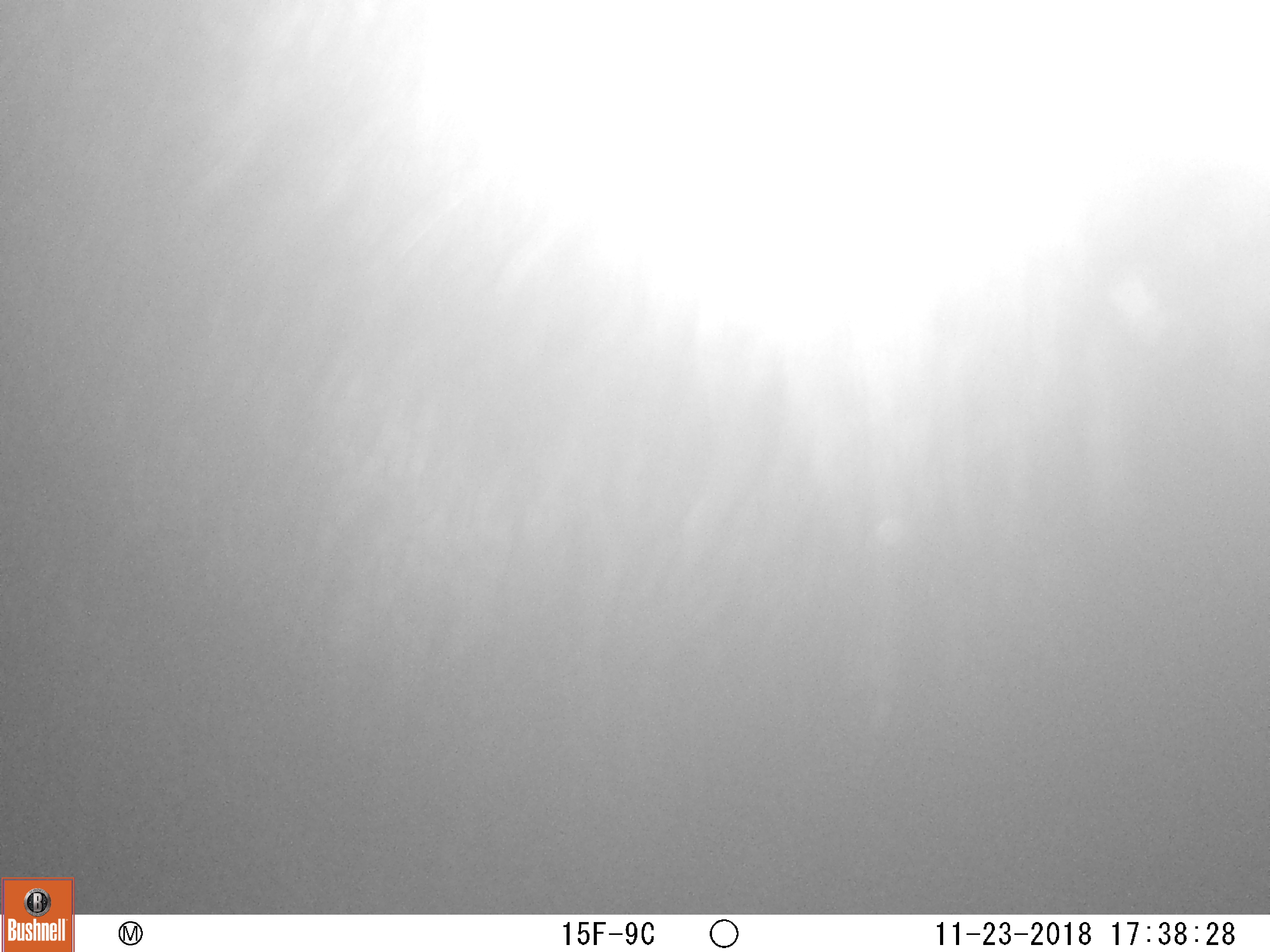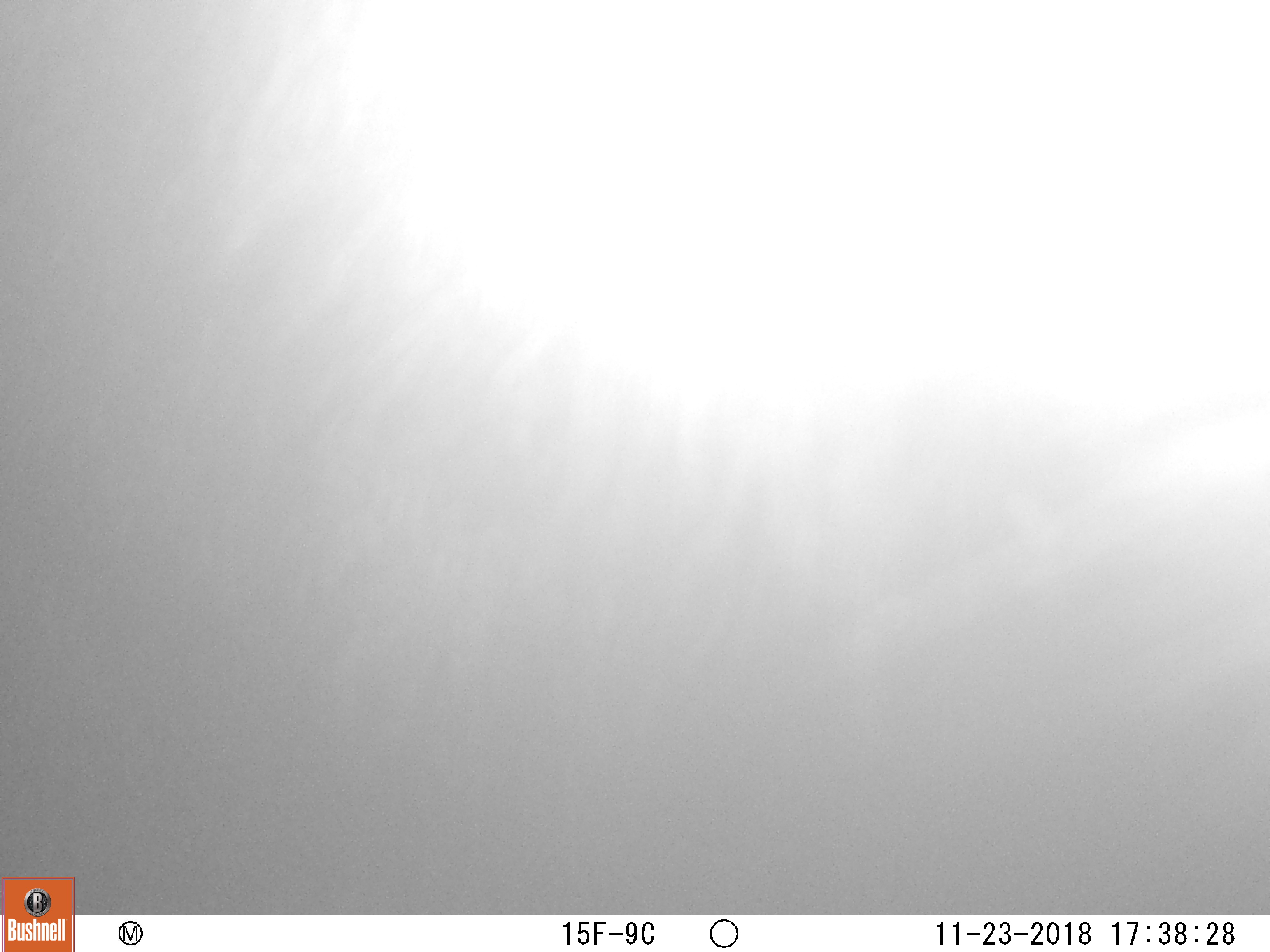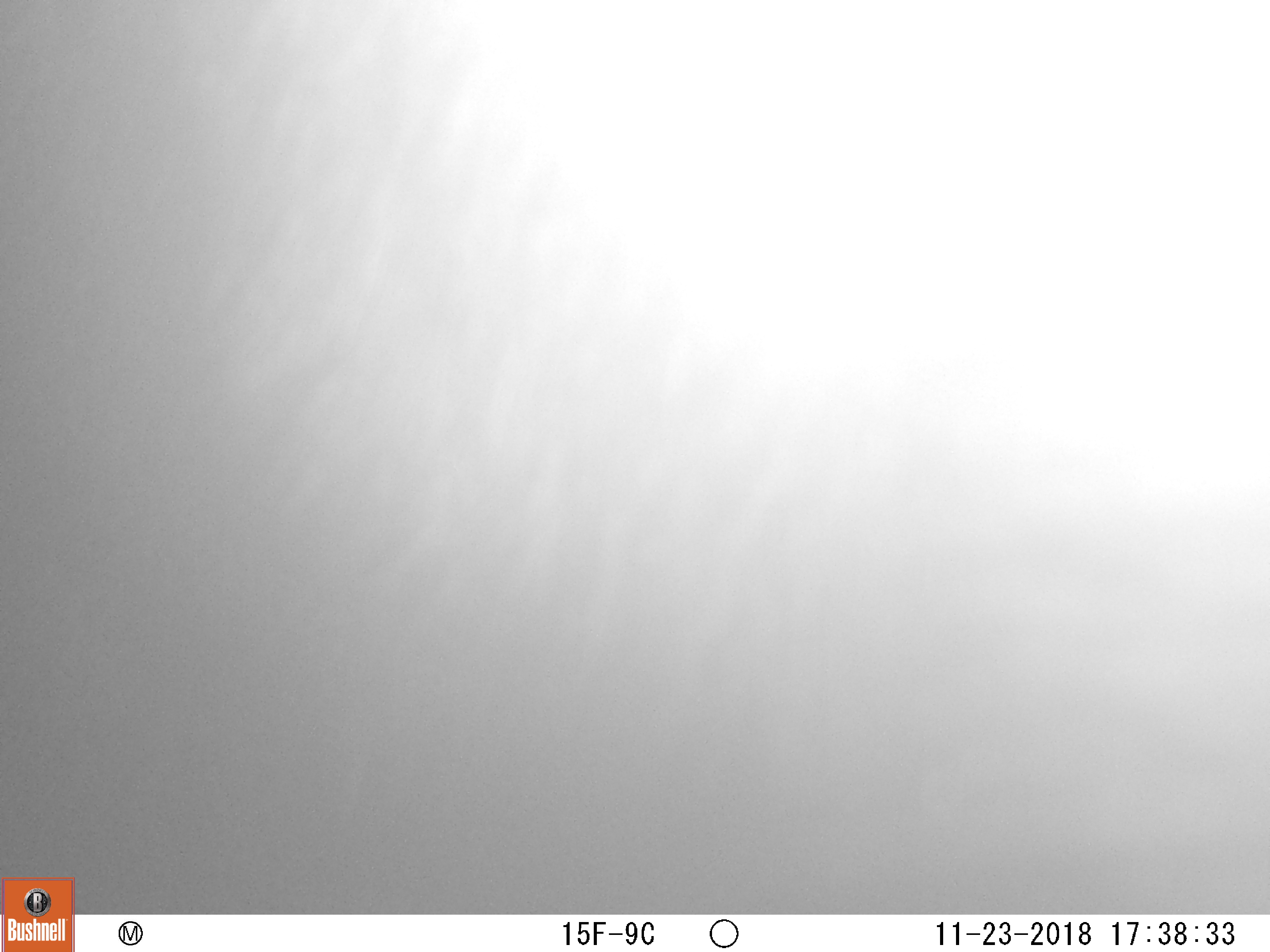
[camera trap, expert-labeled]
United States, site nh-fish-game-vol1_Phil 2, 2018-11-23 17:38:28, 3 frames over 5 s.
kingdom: Animalia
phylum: Chordata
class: Mammalia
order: Artiodactyla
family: Cervidae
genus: Alces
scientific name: Alces alces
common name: moose